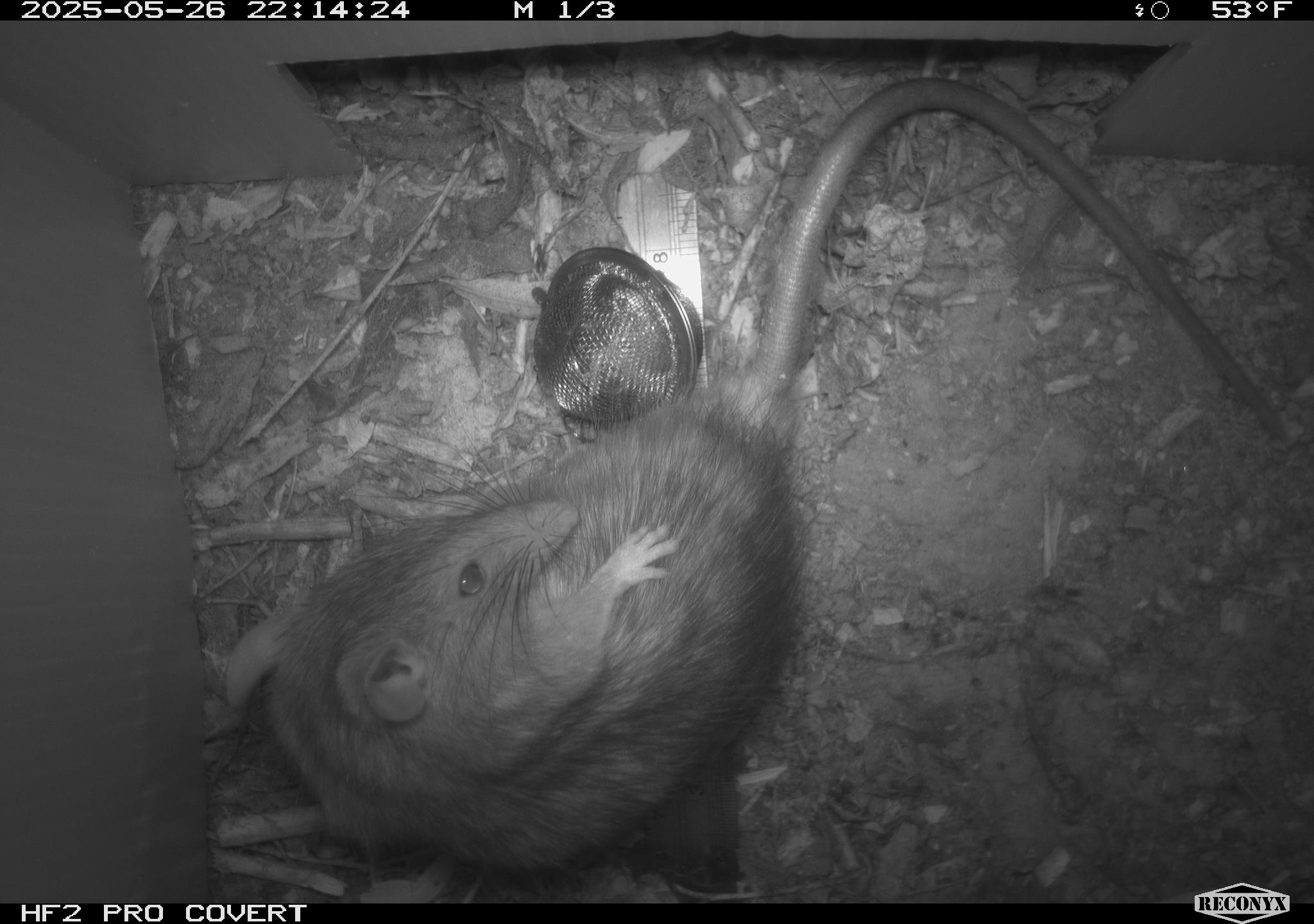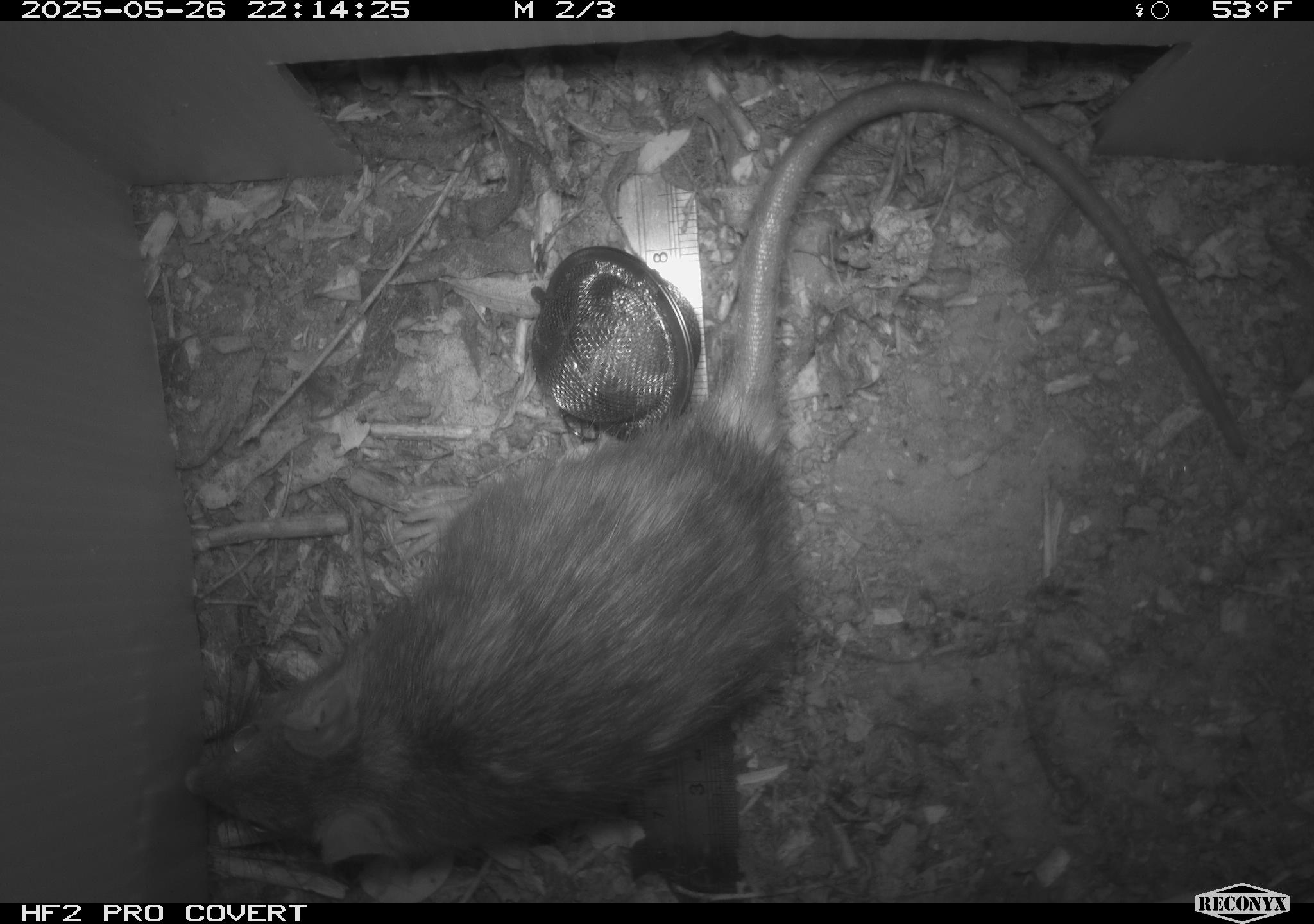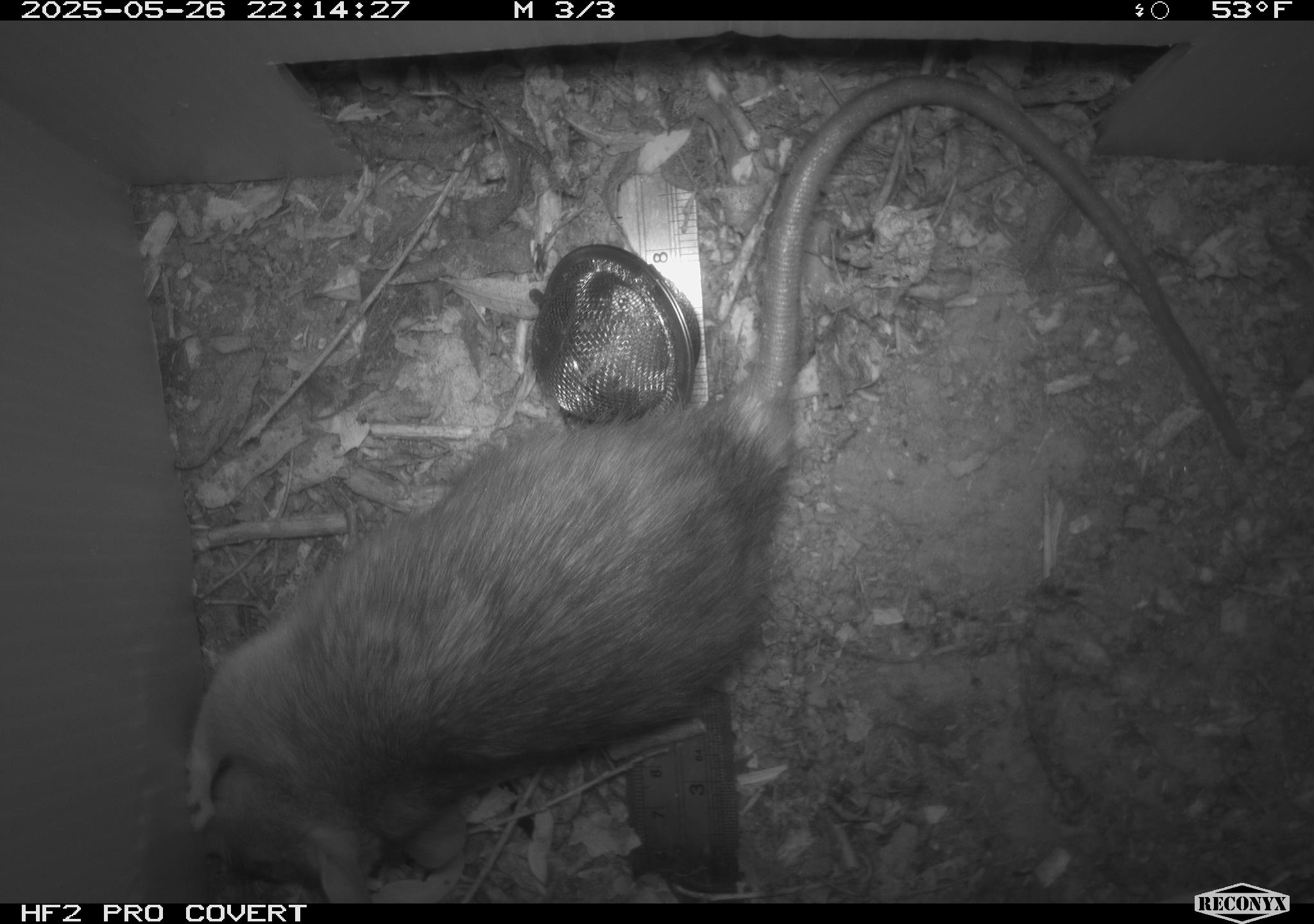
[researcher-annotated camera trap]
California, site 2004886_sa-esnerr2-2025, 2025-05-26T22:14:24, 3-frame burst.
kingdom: Animalia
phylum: Chordata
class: Mammalia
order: Rodentia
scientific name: Rodentia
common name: rodent